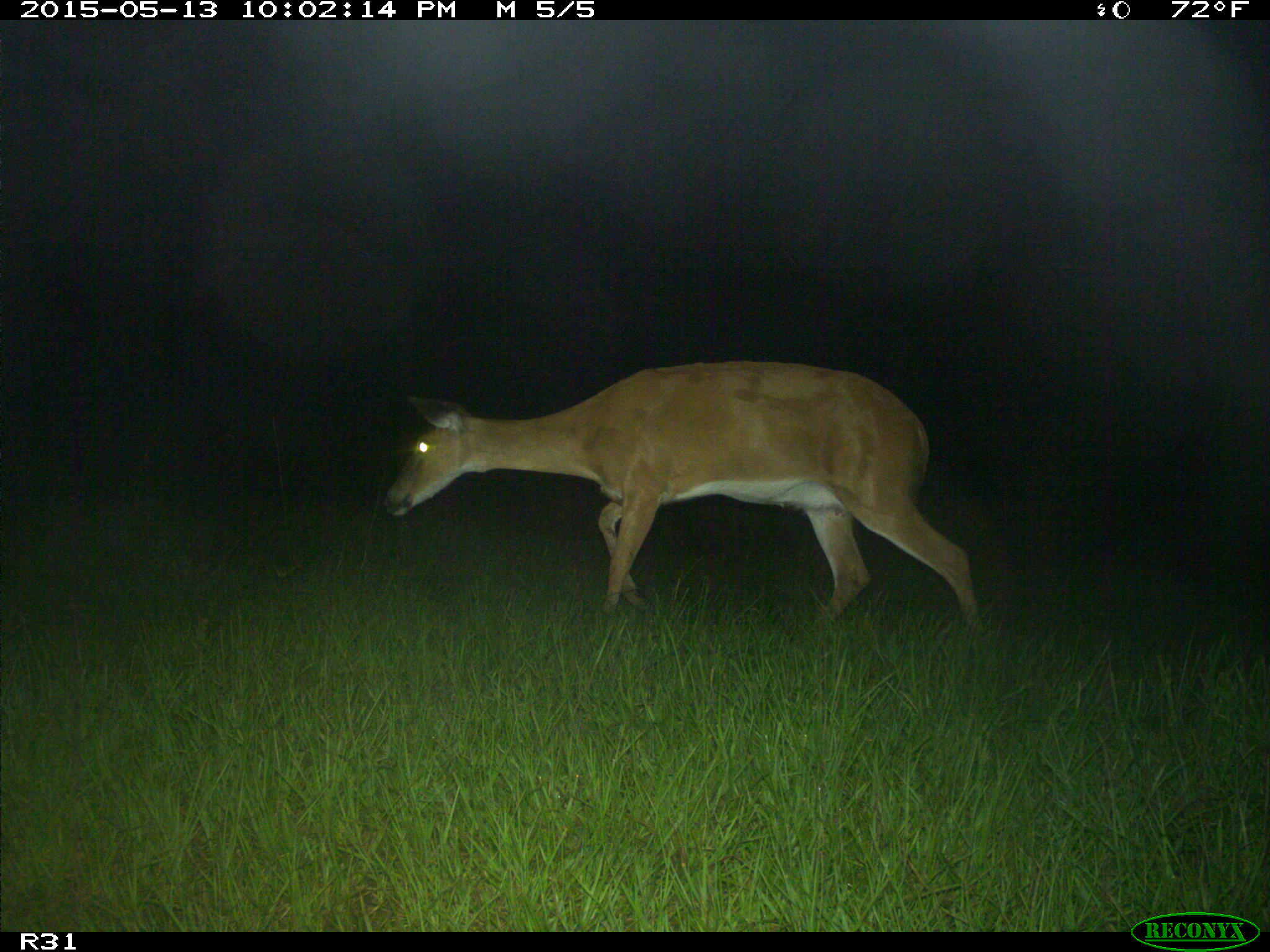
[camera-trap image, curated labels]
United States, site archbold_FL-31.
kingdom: Animalia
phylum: Chordata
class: Mammalia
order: Artiodactyla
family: Cervidae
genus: Odocoileus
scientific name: Odocoileus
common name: deer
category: unidentified deer